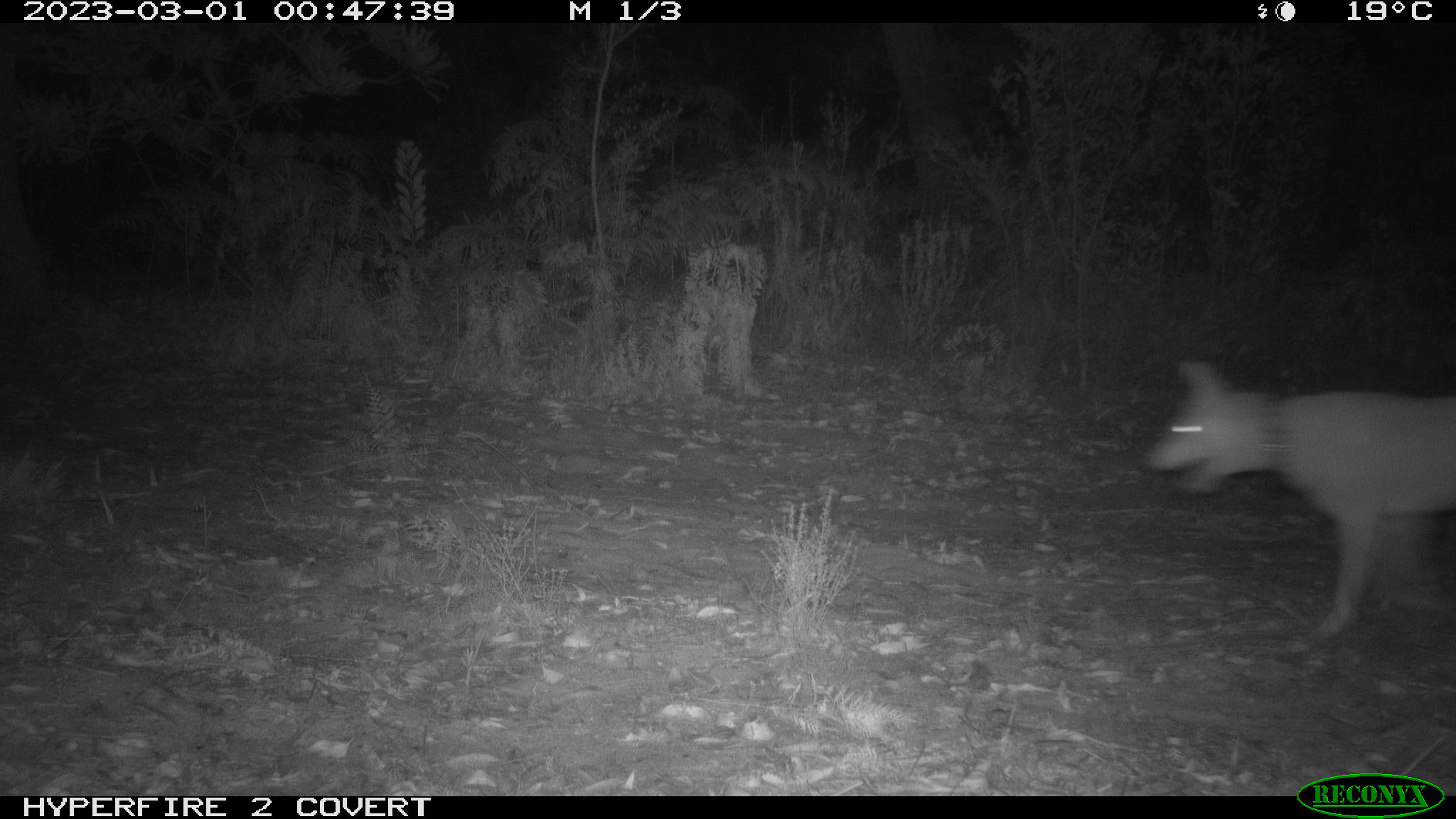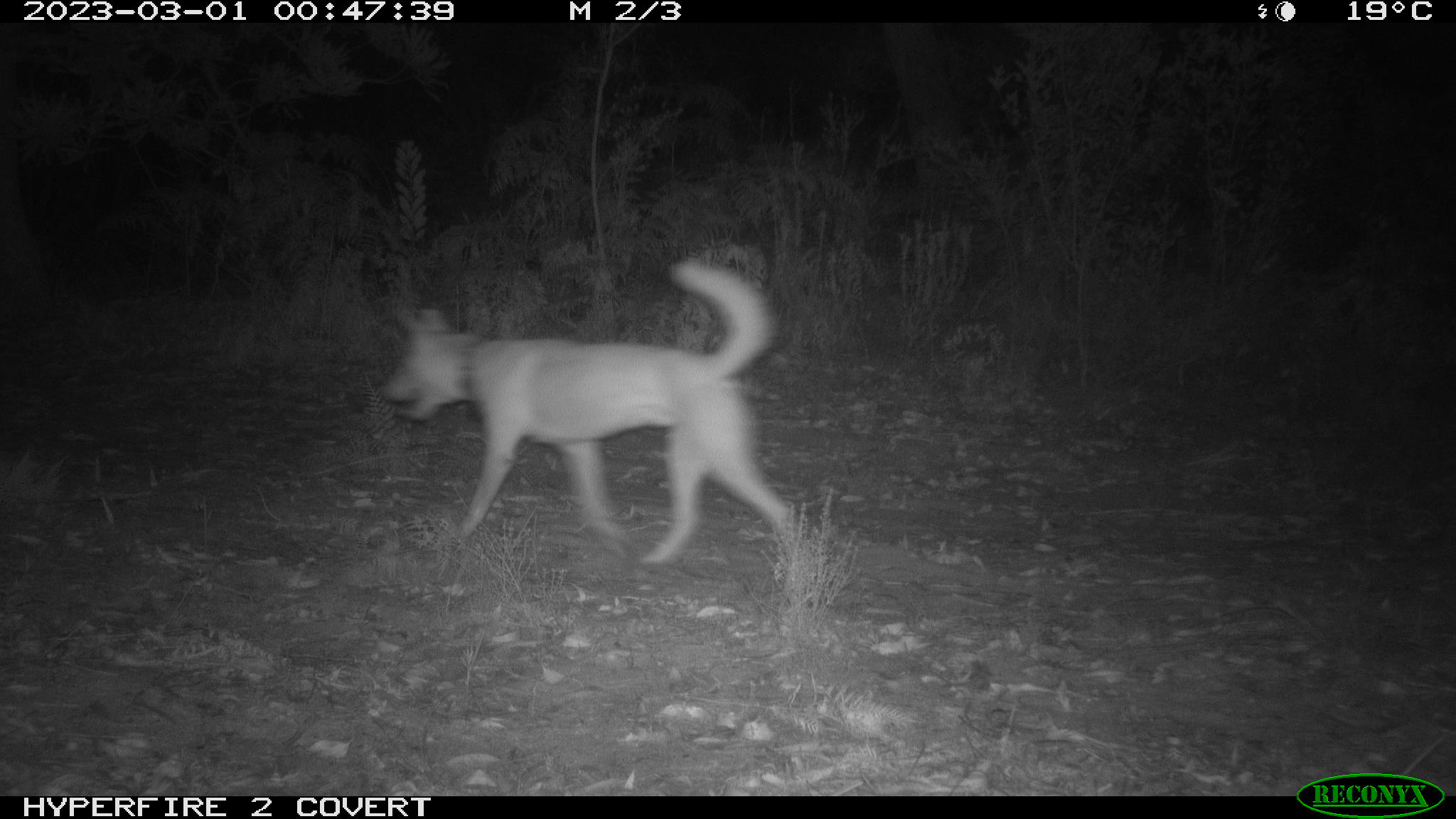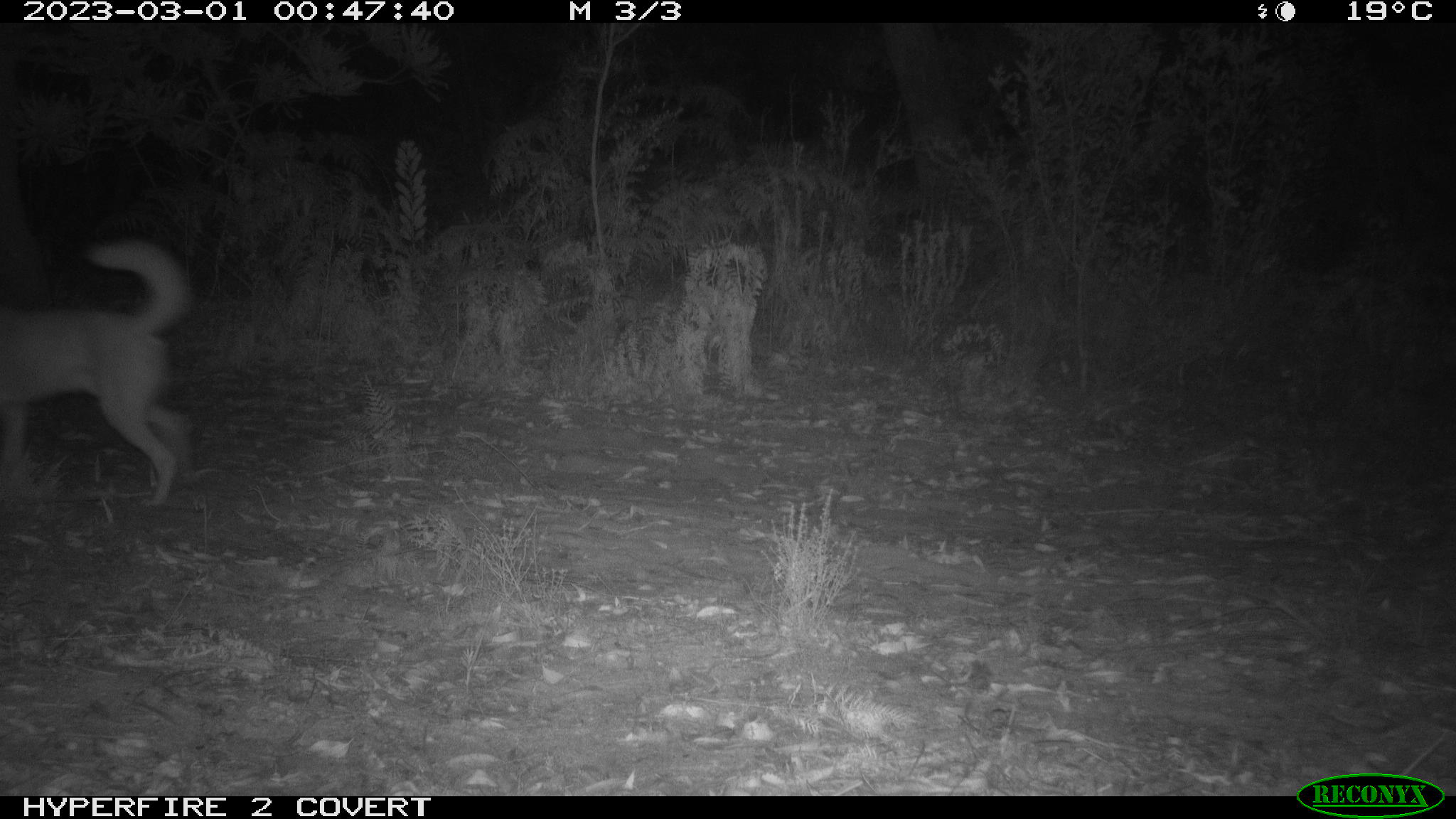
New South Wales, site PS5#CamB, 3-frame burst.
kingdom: Animalia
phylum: Chordata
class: Mammalia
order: Carnivora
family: Canidae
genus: Canis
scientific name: Canis familiaris dingo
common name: dingo